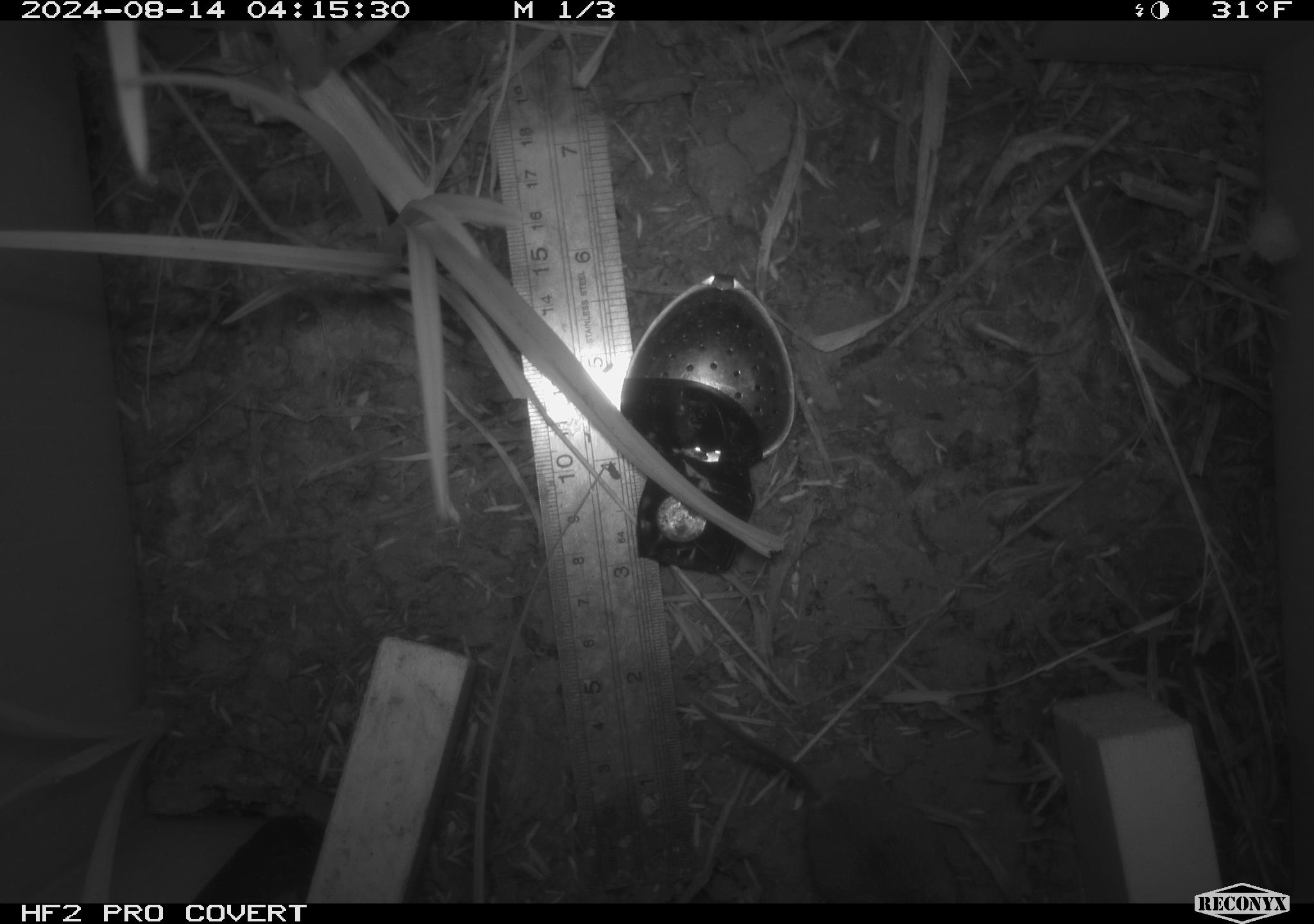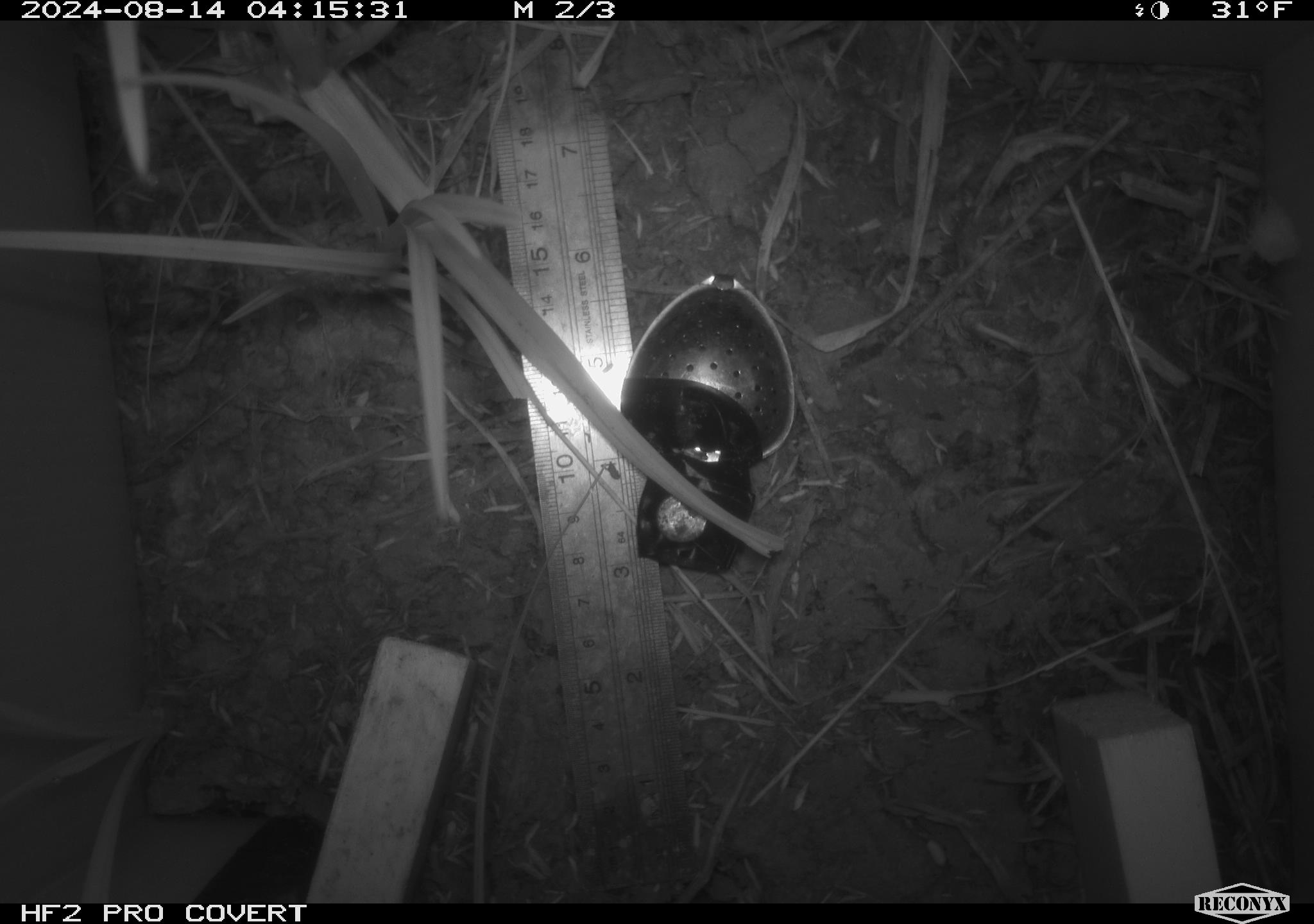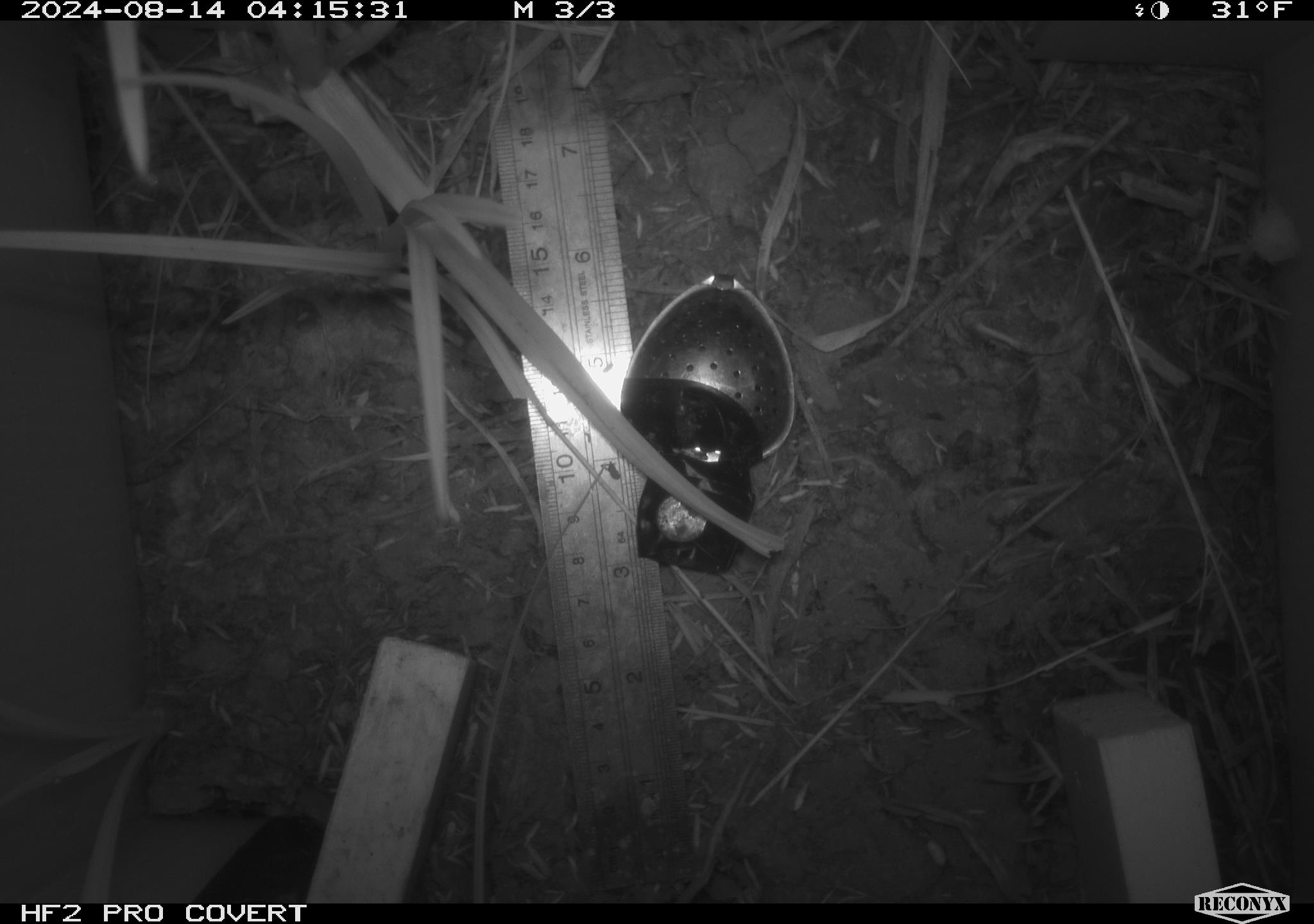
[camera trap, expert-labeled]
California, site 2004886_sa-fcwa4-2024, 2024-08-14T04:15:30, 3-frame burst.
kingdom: Animalia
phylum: Chordata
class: Mammalia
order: Rodentia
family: Cricetidae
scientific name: Arvicolinae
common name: voles, lemmings, and muskrats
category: arvicolinae subfamily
Arvicolinae subfamily (voles, lemmings, and muskrats) (Arvicolinae).